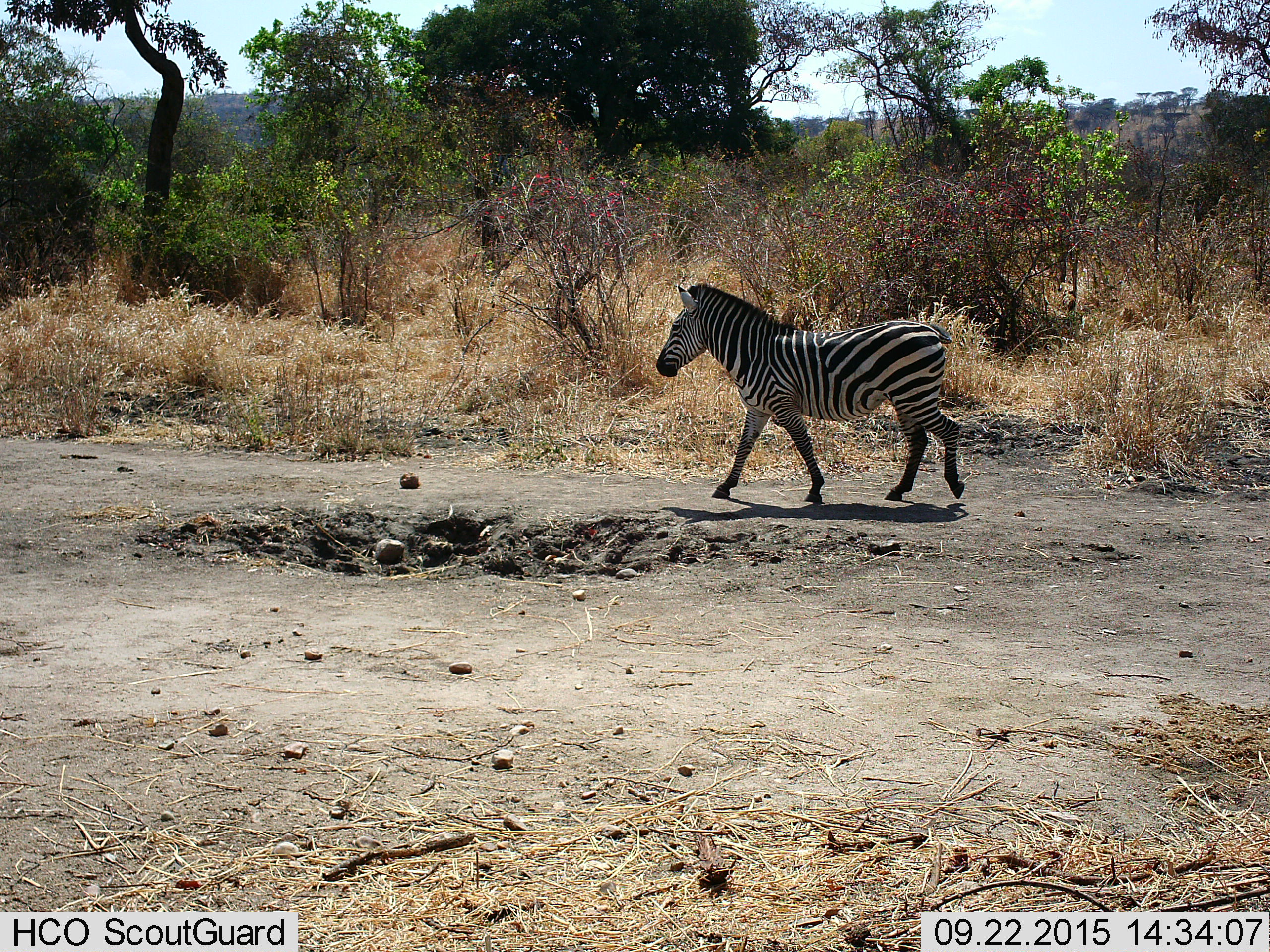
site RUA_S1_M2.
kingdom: Animalia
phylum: Chordata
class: Mammalia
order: Perissodactyla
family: Equidae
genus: Equus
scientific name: Equus quagga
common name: plains zebra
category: zebraplains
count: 1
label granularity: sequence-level